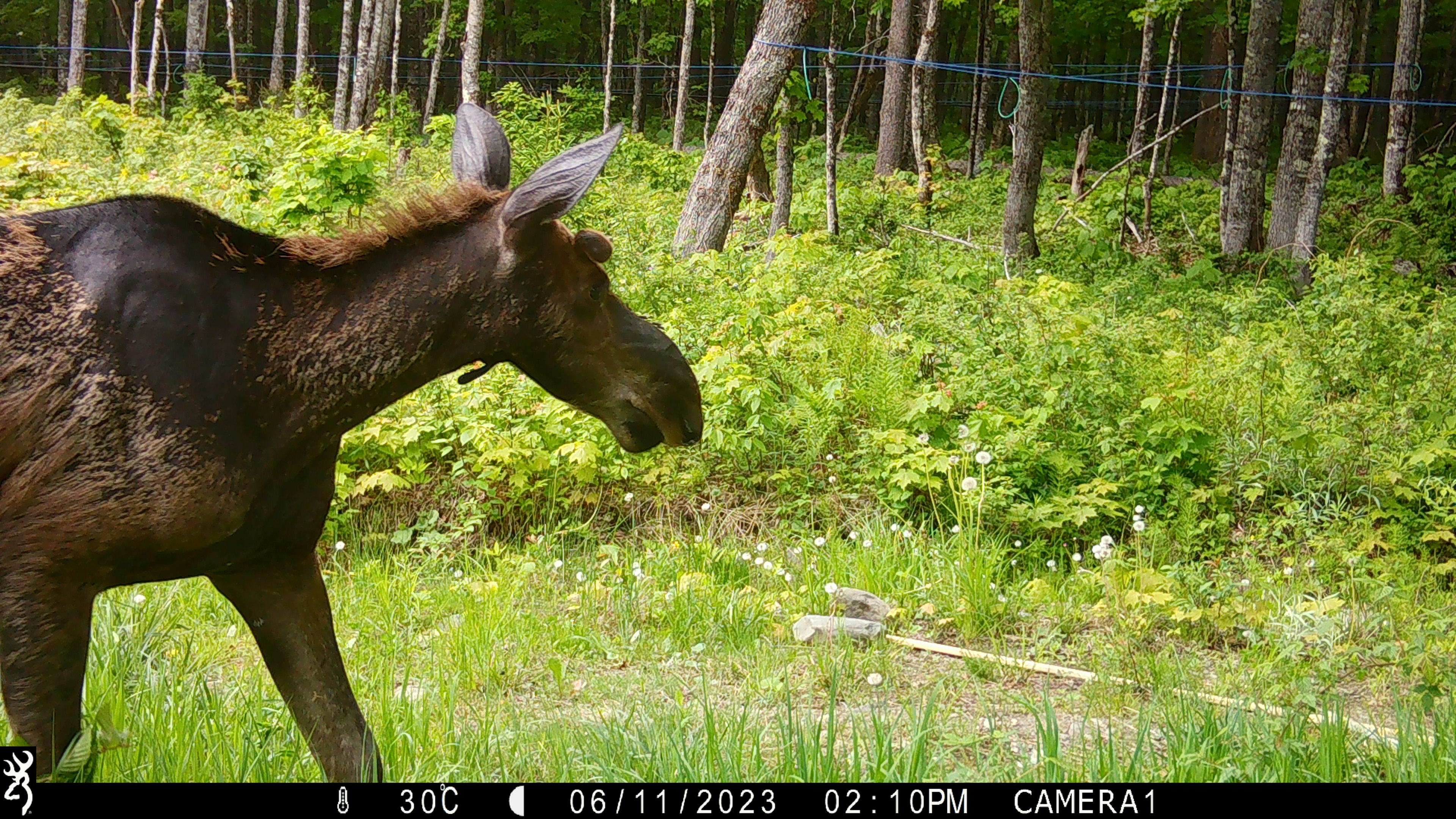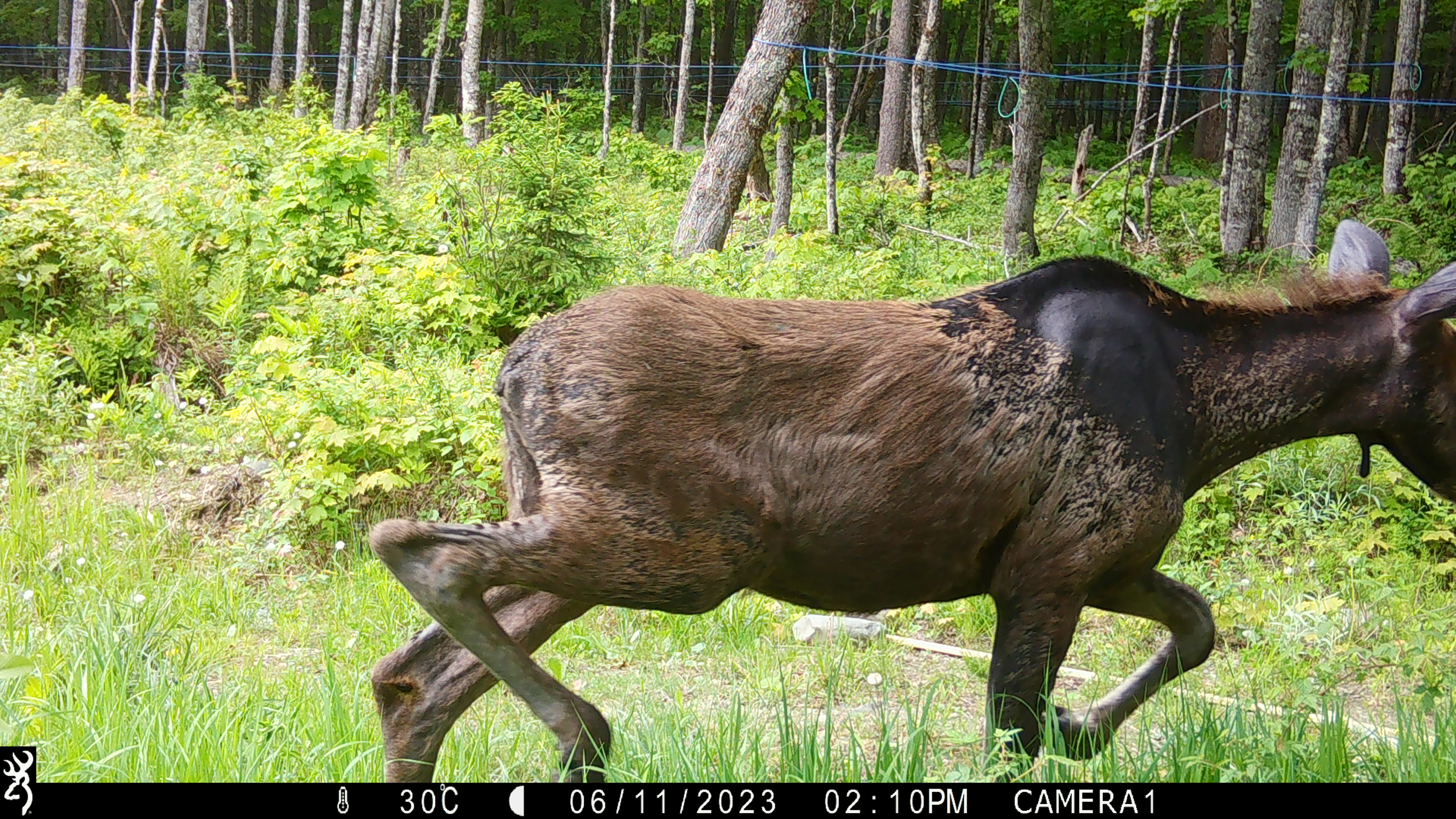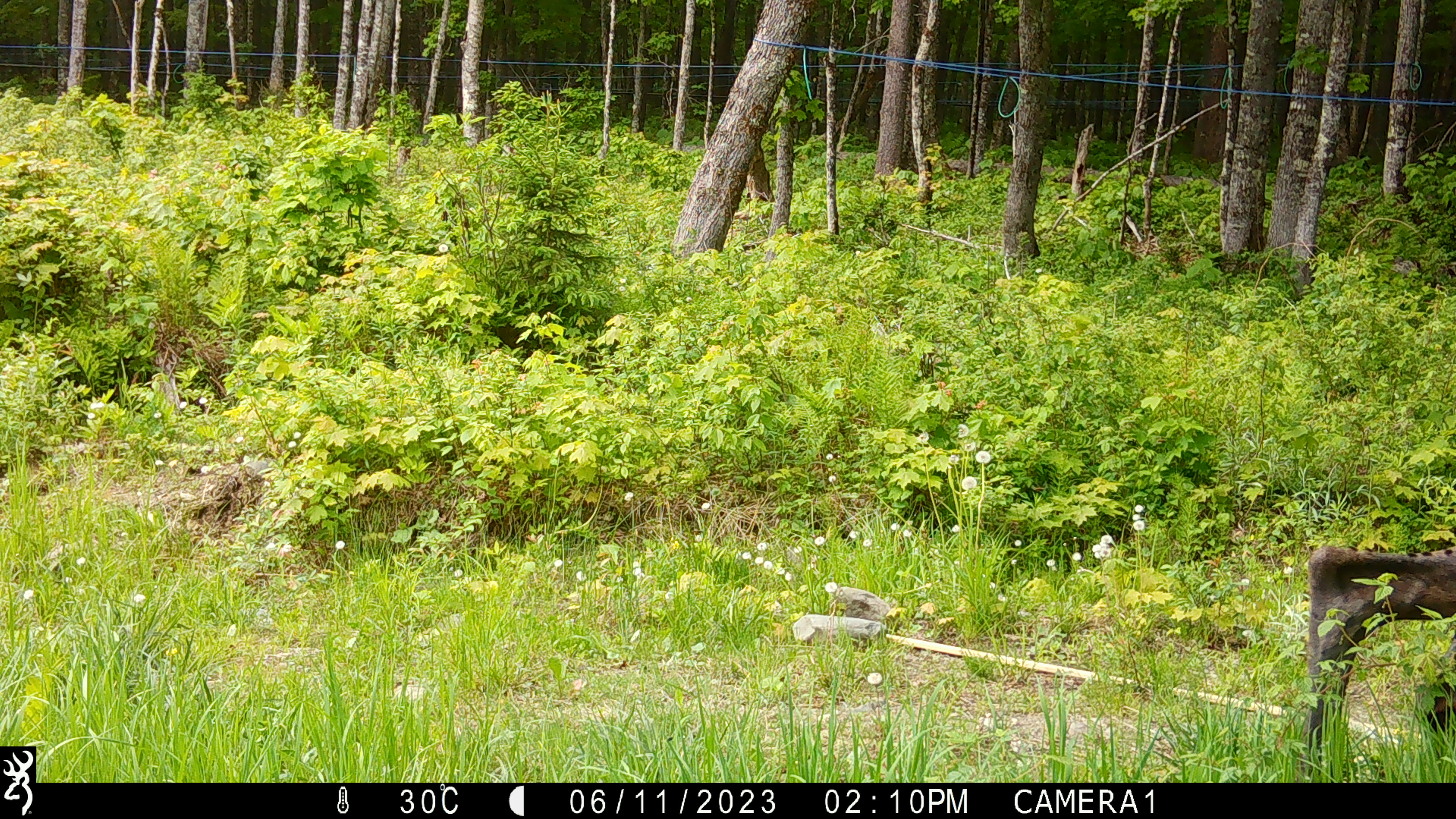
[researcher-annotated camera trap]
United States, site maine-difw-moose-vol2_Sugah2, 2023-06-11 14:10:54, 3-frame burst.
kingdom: Animalia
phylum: Chordata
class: Mammalia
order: Artiodactyla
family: Cervidae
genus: Alces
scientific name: Alces alces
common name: moose